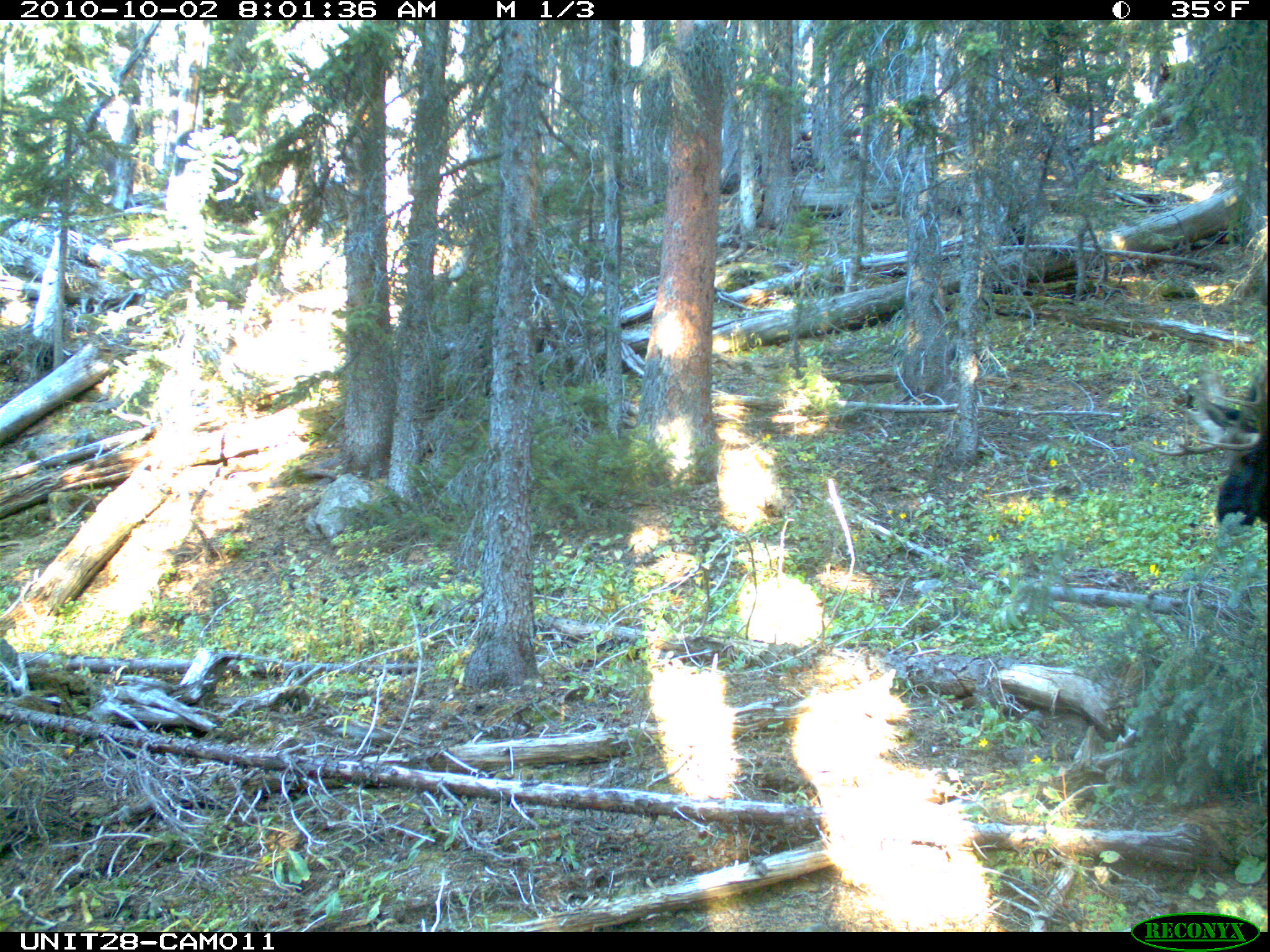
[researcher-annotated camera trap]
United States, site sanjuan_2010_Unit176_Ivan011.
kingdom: Animalia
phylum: Chordata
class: Mammalia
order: Artiodactyla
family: Cervidae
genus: Alces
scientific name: Alces alces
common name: moose